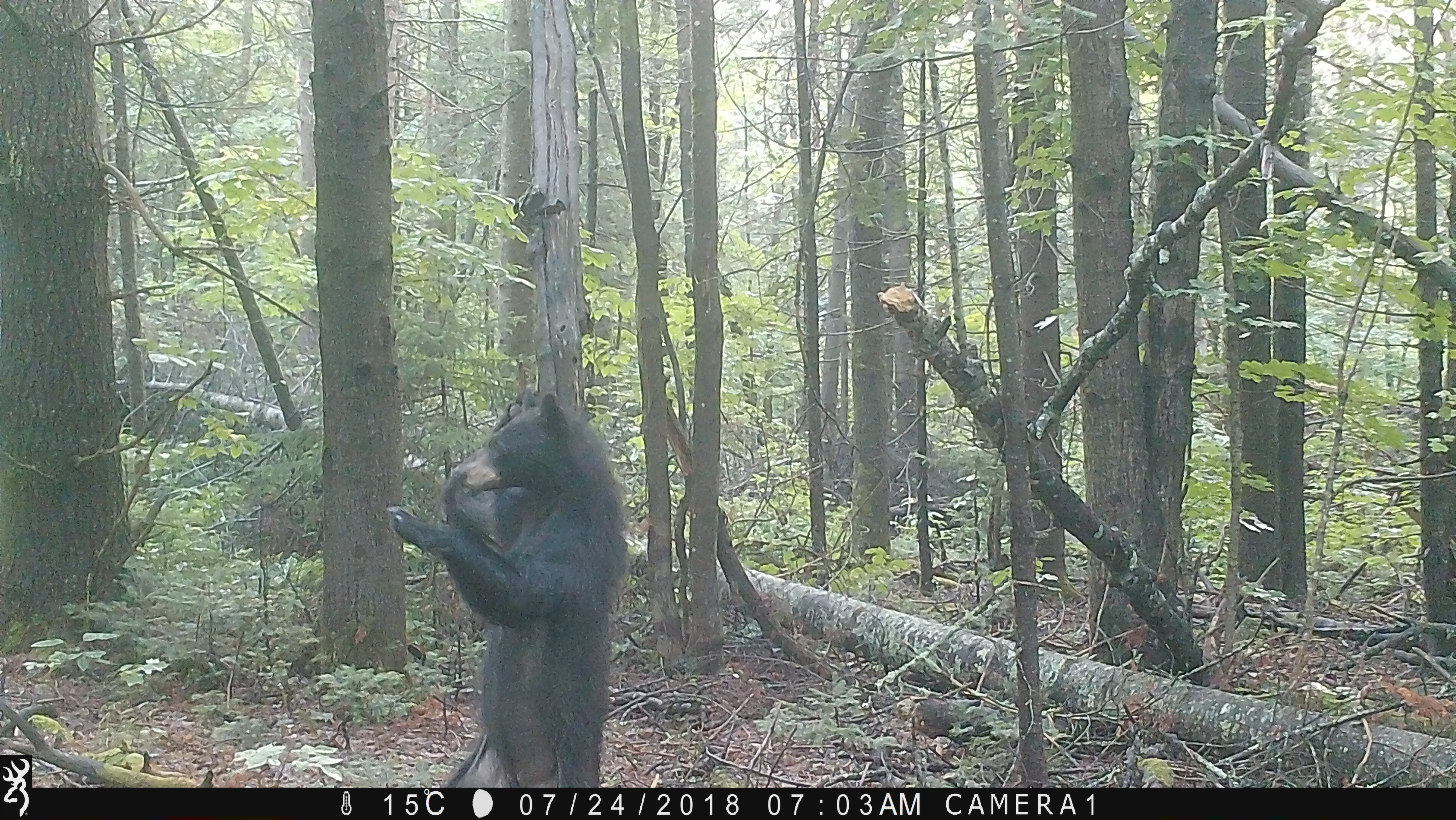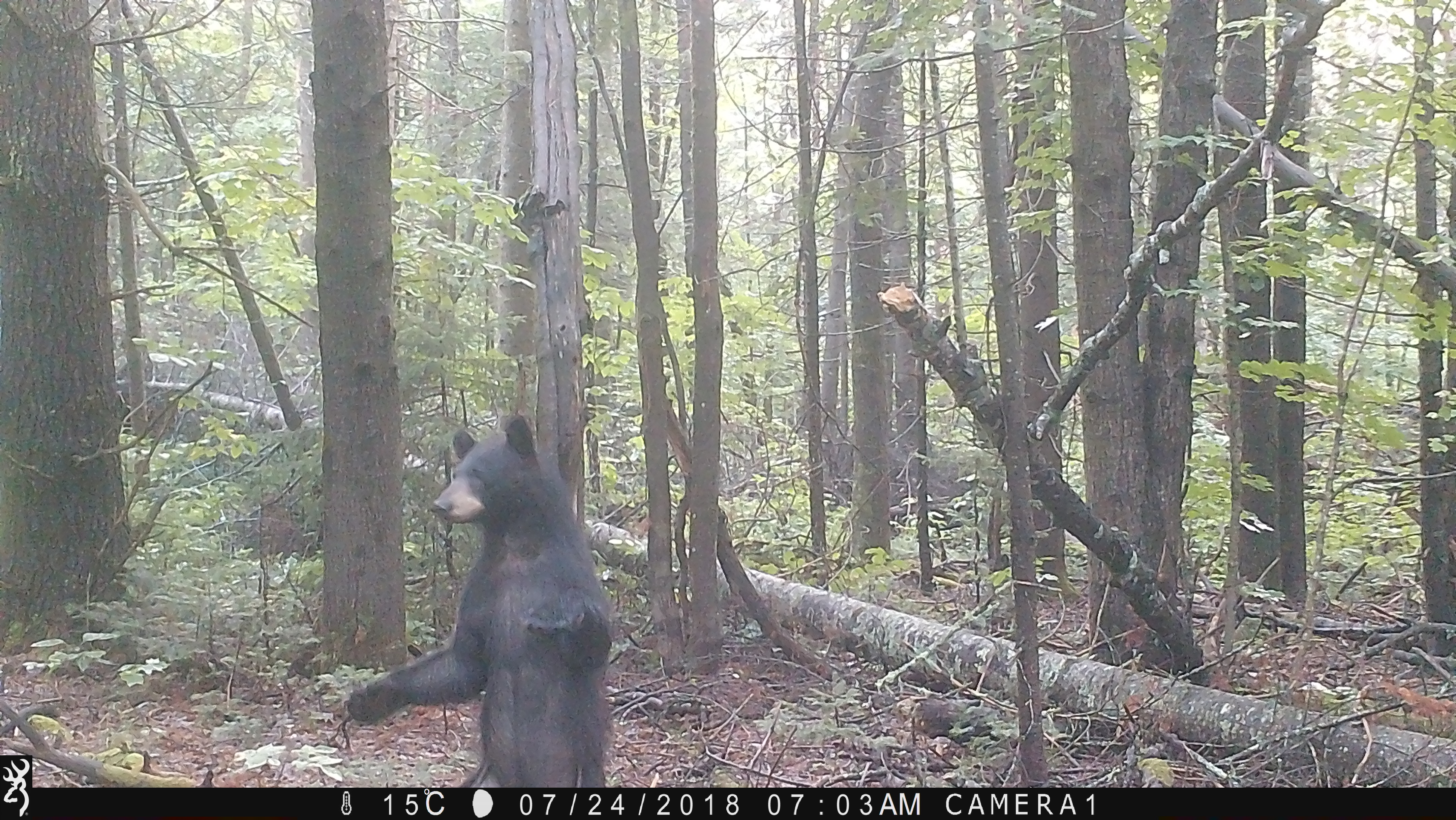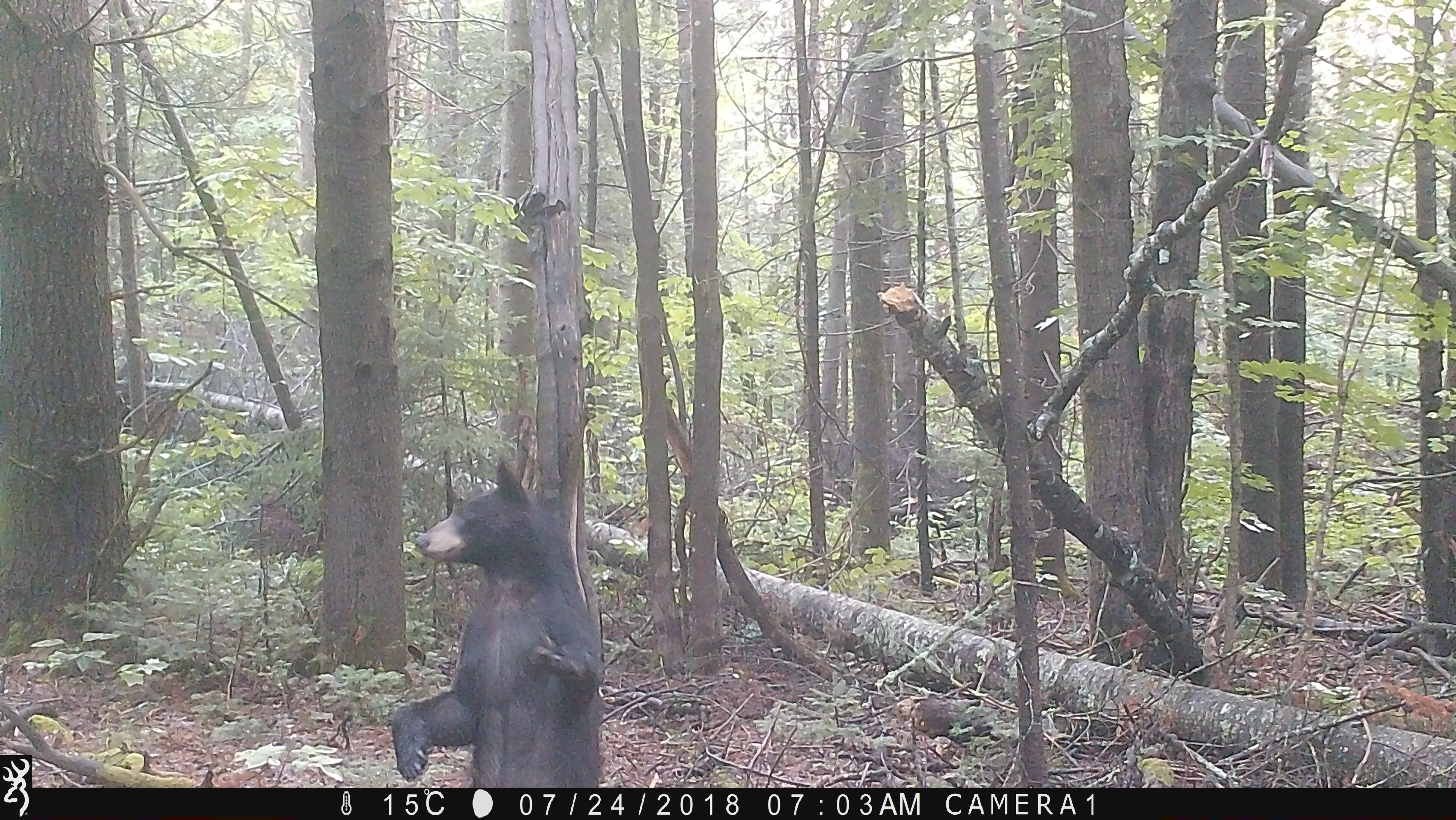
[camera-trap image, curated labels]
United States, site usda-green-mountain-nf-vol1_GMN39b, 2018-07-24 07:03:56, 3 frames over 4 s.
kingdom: Animalia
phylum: Chordata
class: Mammalia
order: Carnivora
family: Ursidae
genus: Ursus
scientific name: Ursus americanus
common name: black bear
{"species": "black bear (Ursus americanus)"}